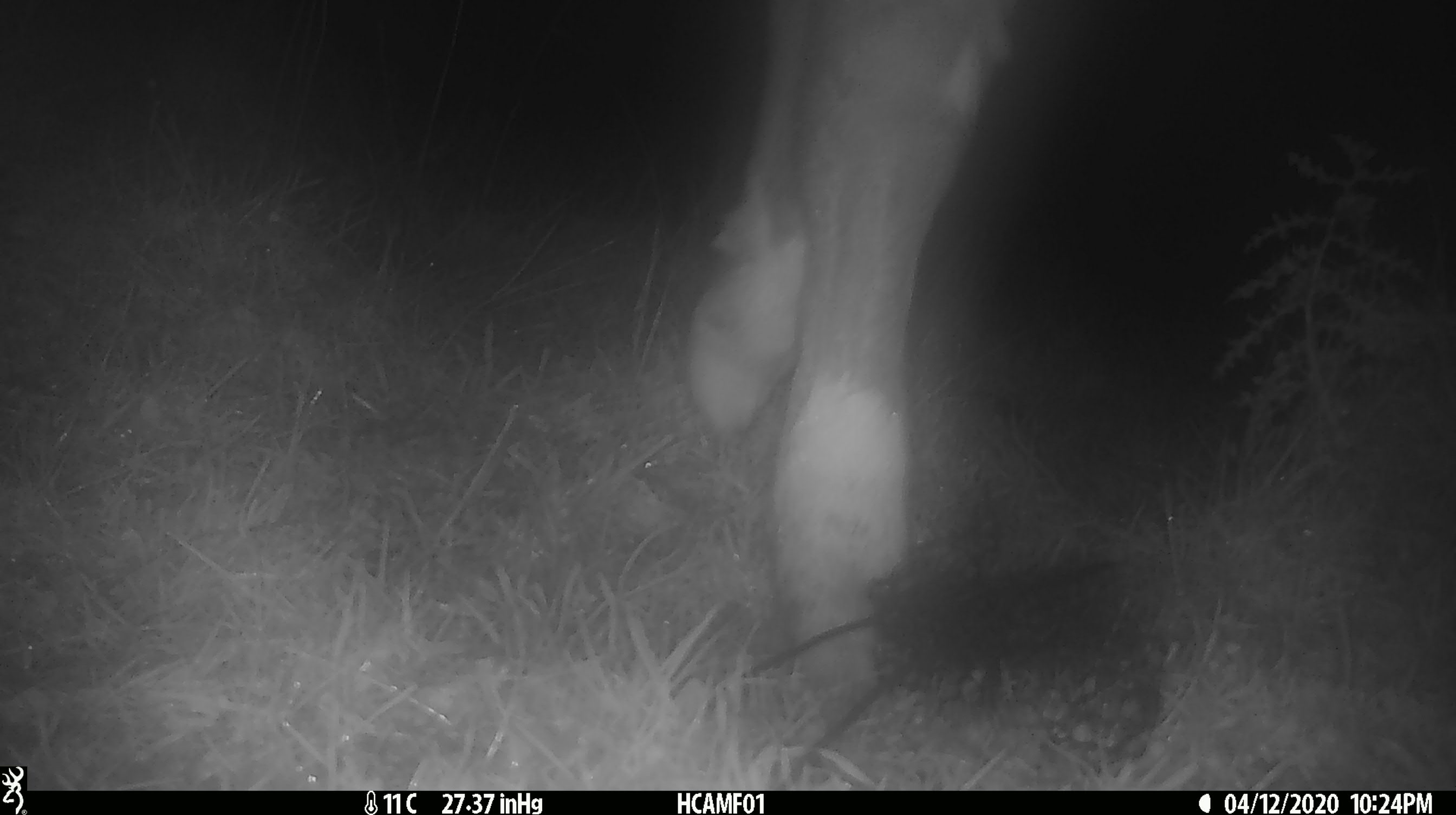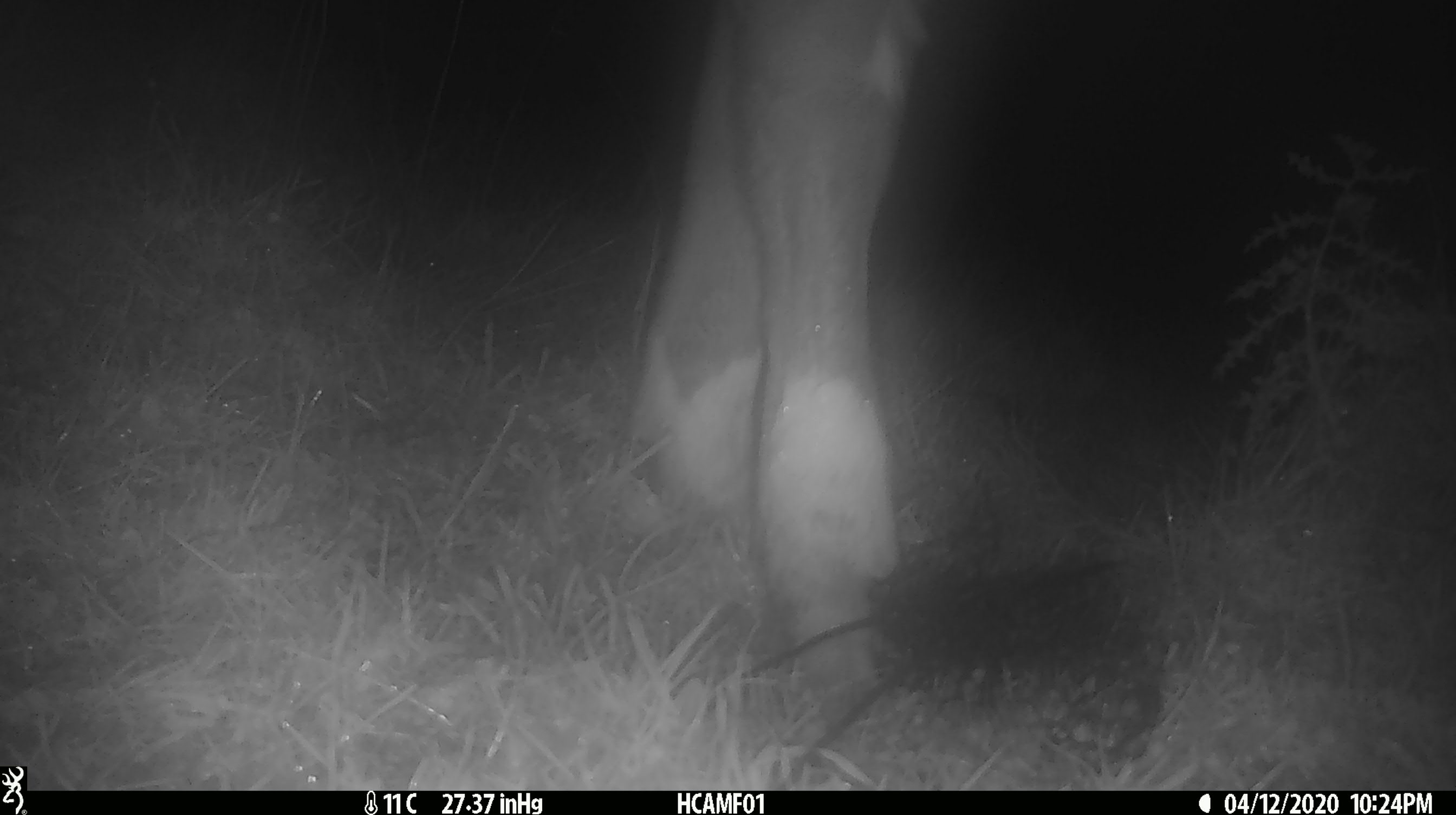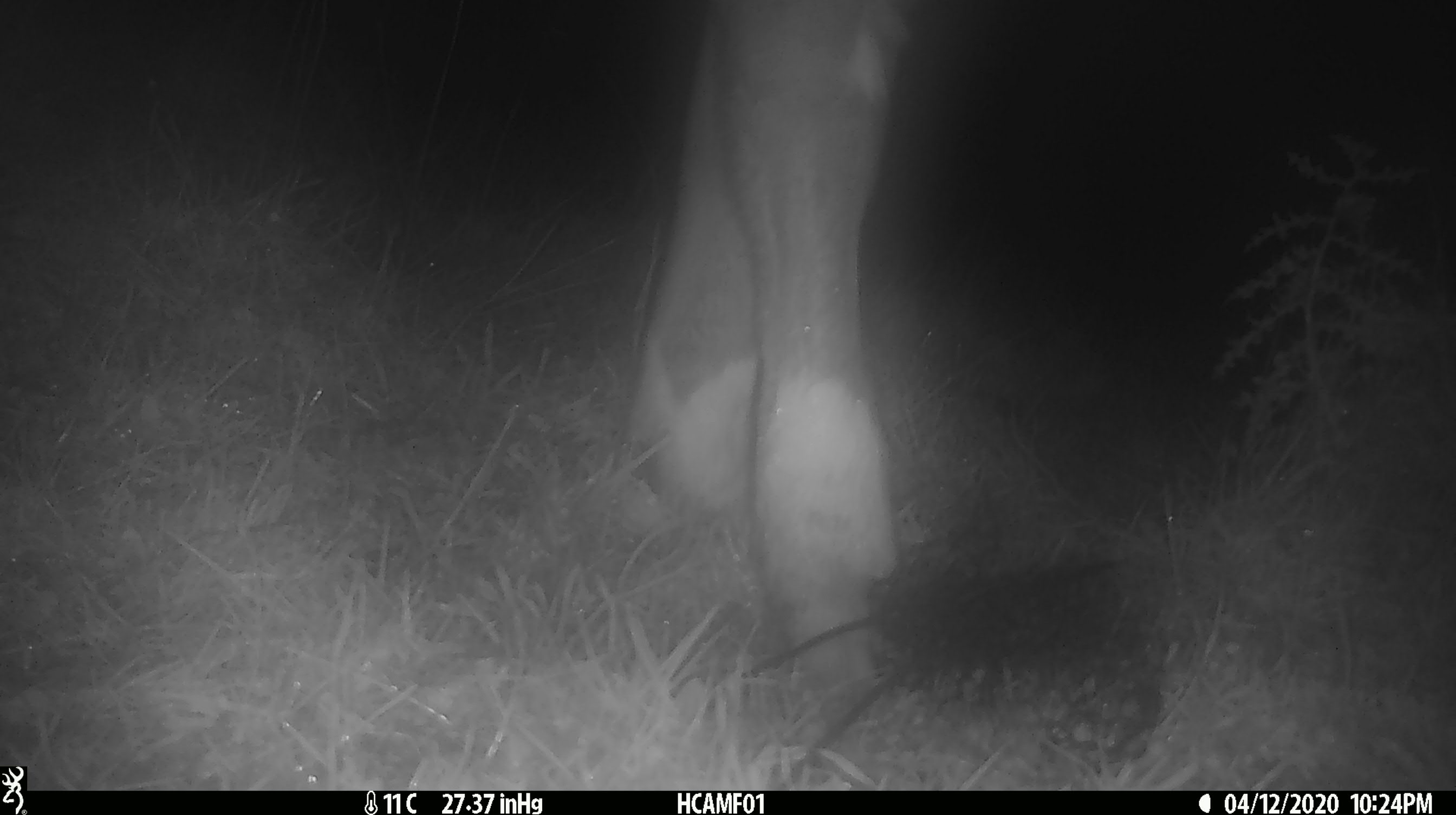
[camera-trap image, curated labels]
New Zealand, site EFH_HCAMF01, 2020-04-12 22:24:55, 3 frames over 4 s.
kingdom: Animalia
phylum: Chordata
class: Mammalia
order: Artiodactyla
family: Bovidae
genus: Bos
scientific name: Bos taurus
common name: domestic cow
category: cow